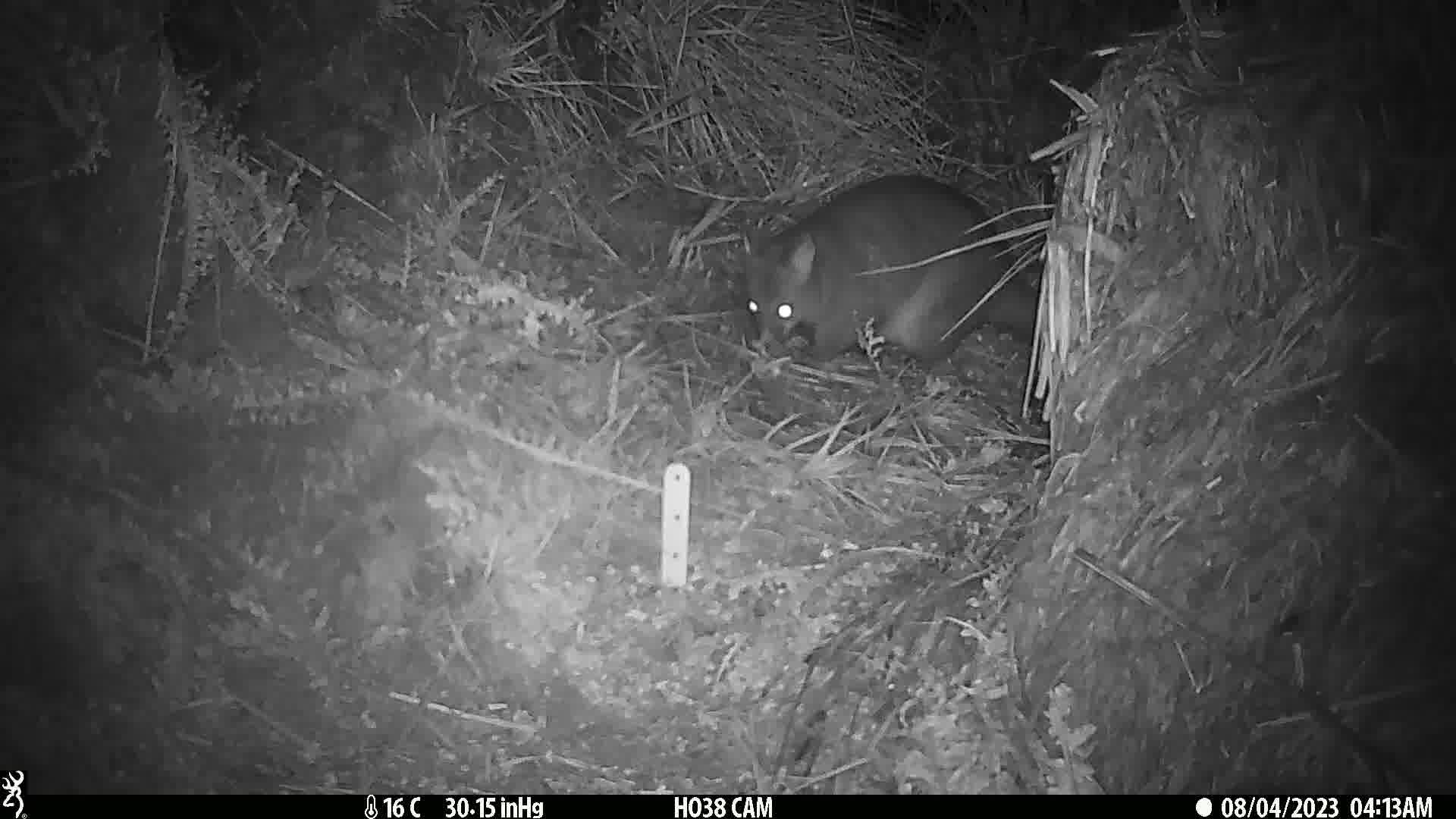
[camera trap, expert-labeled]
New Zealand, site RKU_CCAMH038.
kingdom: Animalia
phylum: Chordata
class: Mammalia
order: Diprotodontia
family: Phalangeridae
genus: Trichosurus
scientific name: Trichosurus vulpecula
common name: common brushtail possum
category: possum